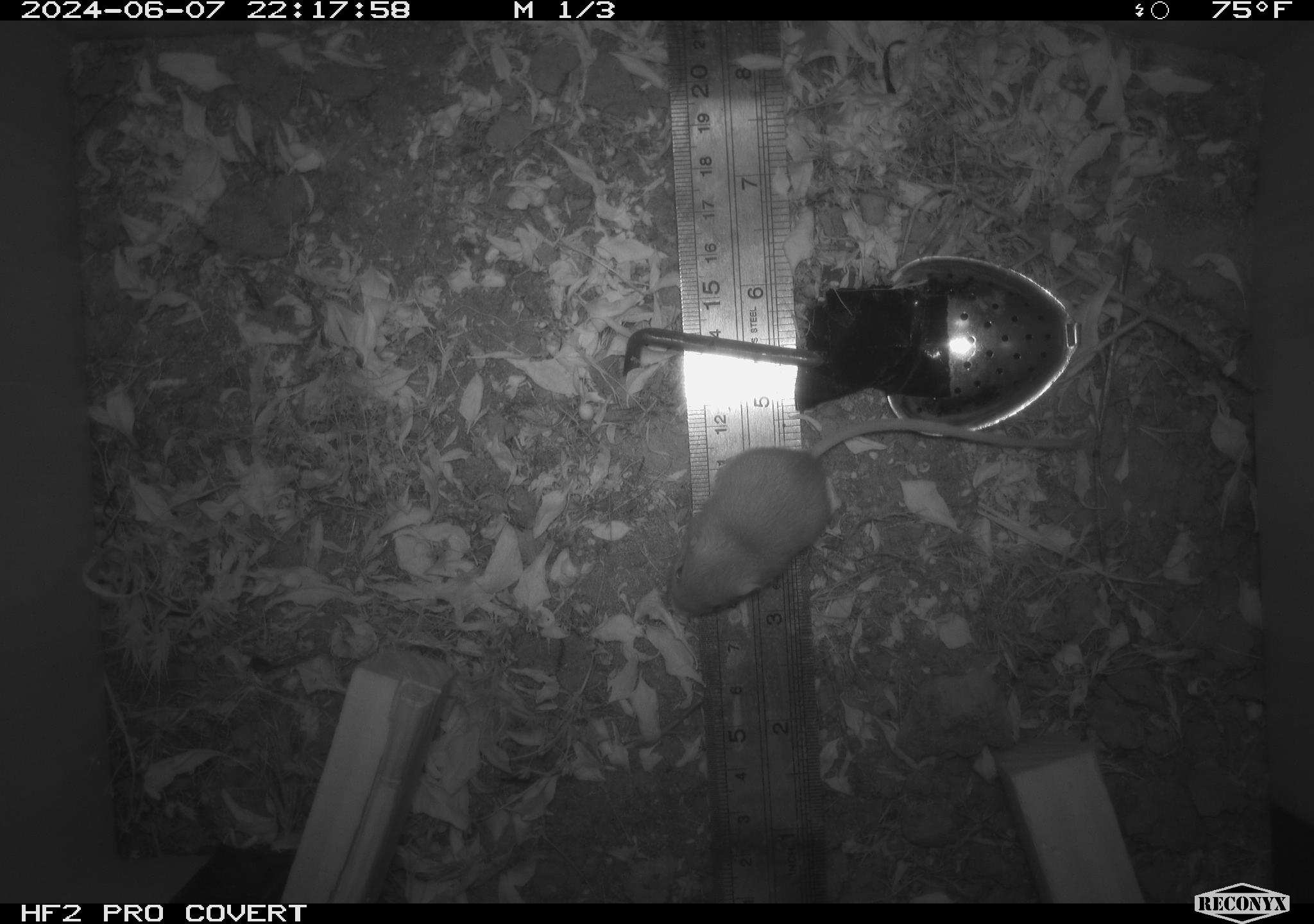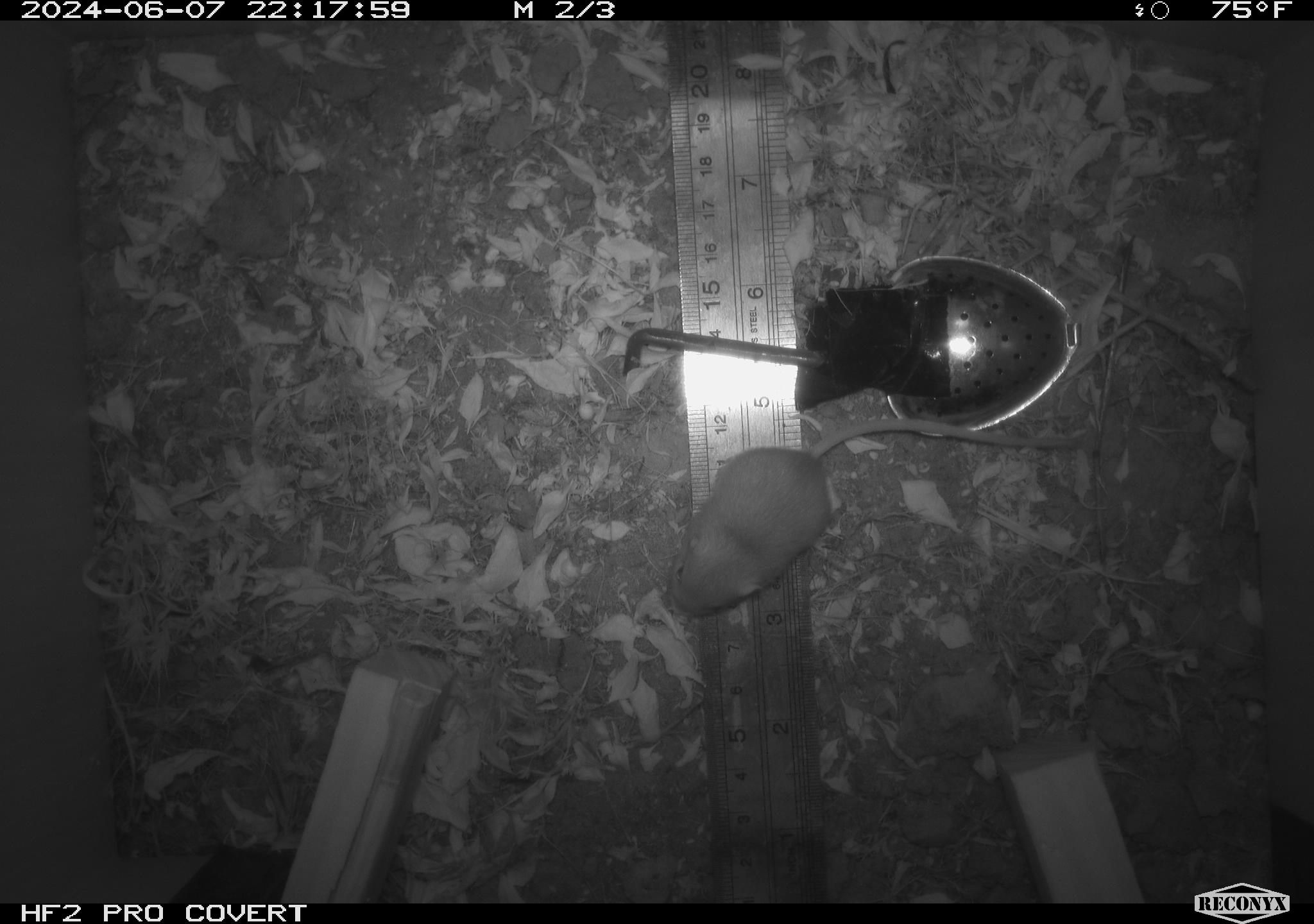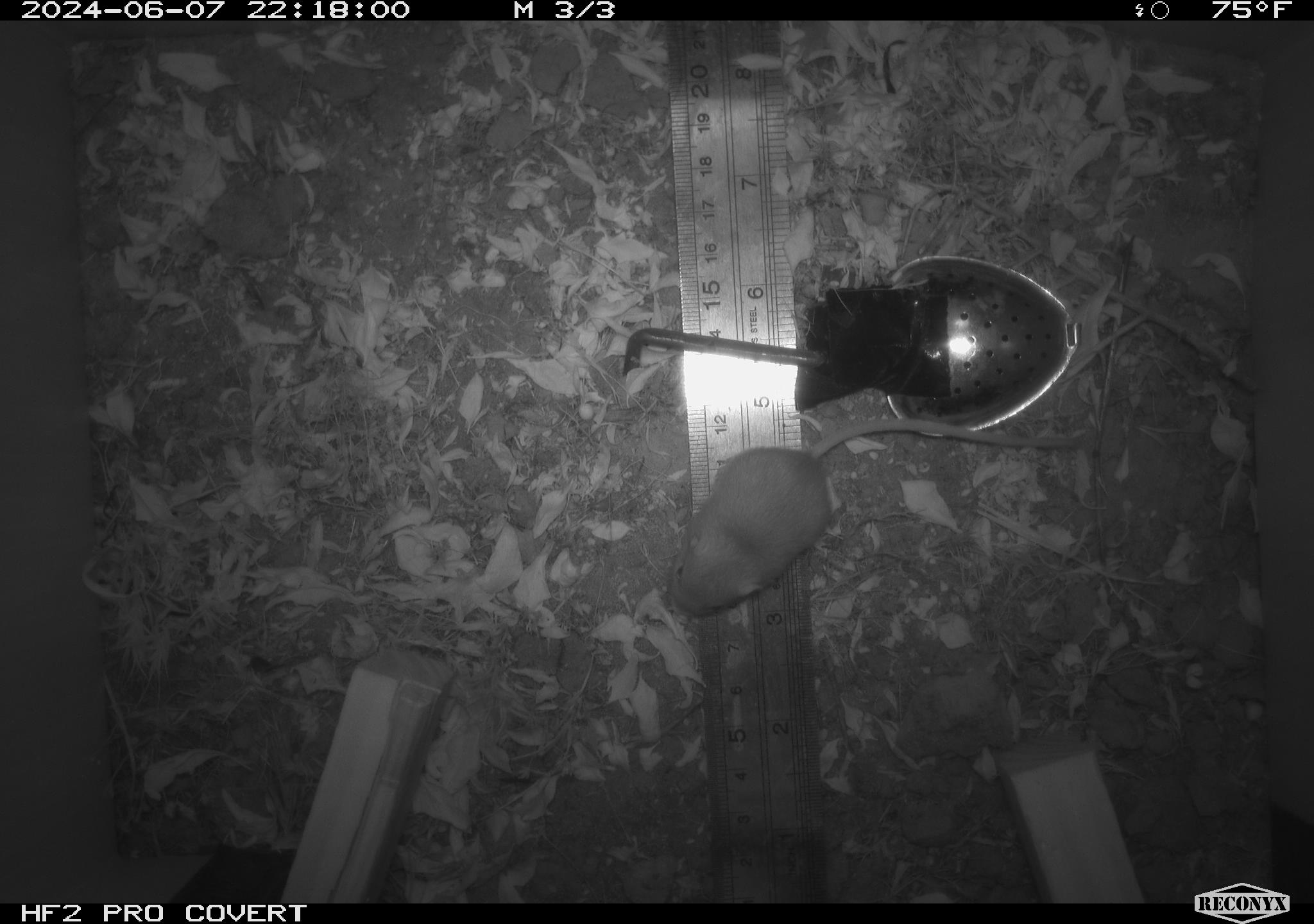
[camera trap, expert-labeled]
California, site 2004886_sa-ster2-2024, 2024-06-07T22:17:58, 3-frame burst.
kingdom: Animalia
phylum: Chordata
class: Mammalia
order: Rodentia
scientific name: Rodentia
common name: mouse species